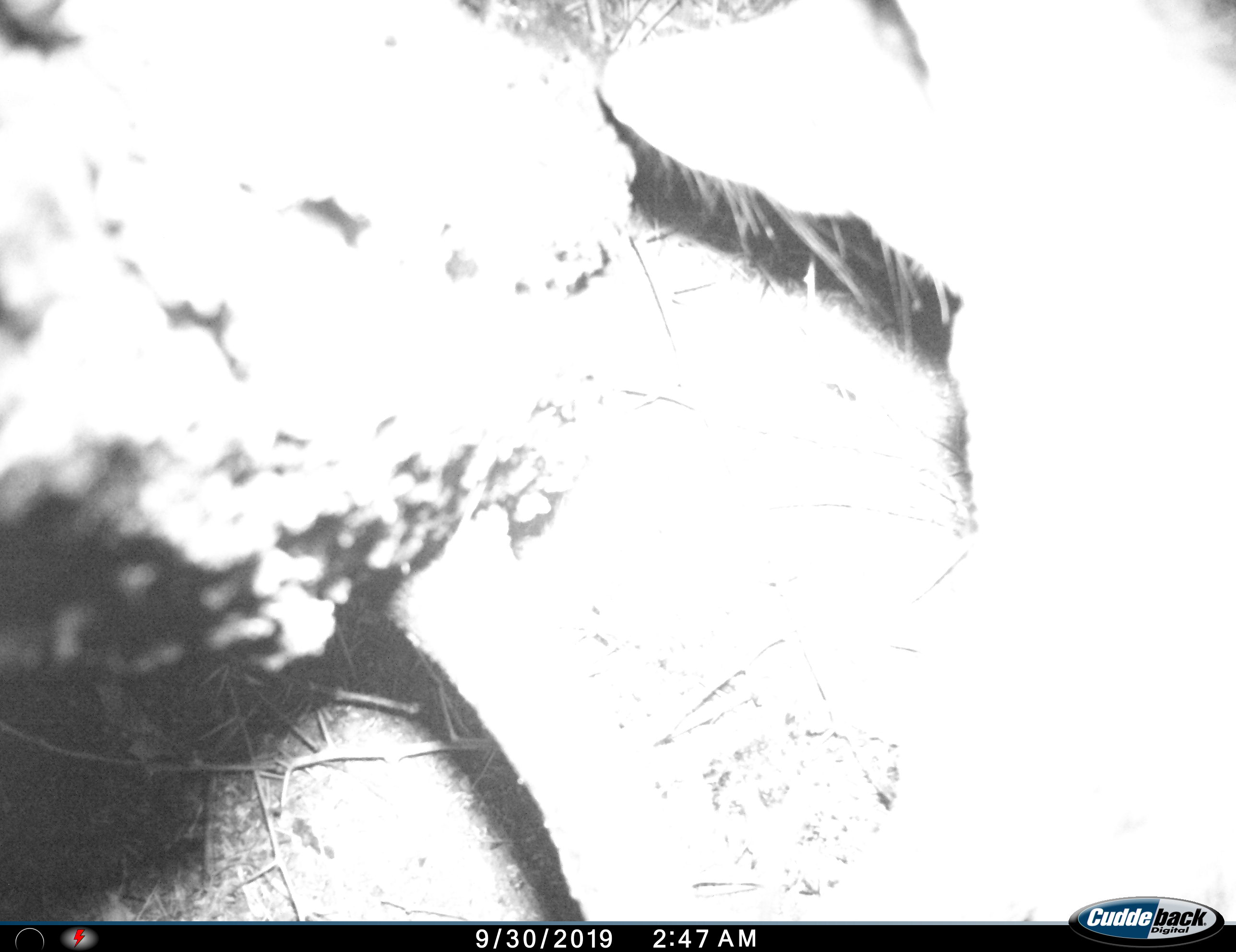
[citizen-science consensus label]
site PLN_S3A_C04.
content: unidentified animal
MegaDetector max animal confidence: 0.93